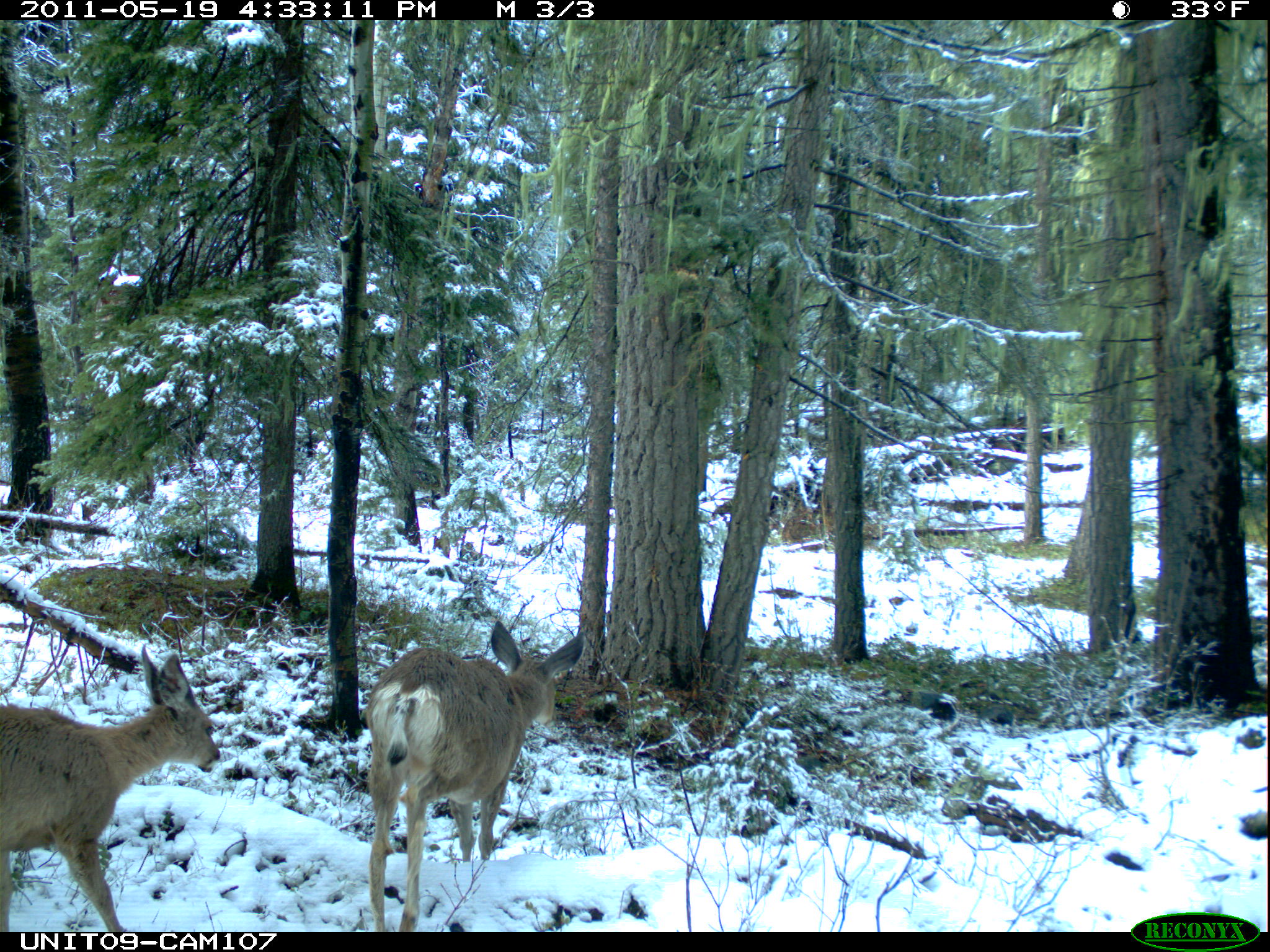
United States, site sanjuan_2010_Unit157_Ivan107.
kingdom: Animalia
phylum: Chordata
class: Mammalia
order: Artiodactyla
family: Cervidae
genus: Odocoileus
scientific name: Odocoileus hemionus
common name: mule deer